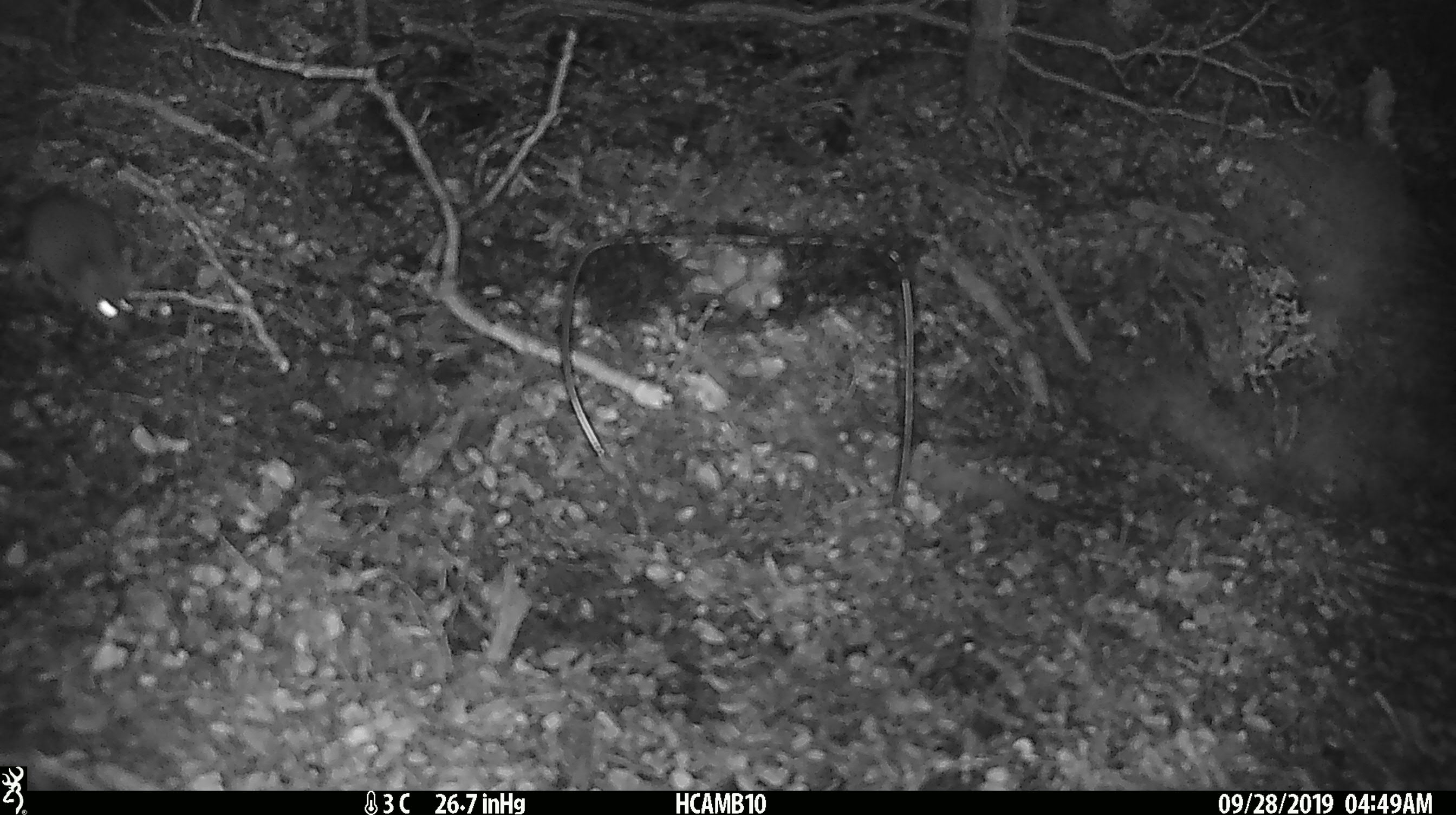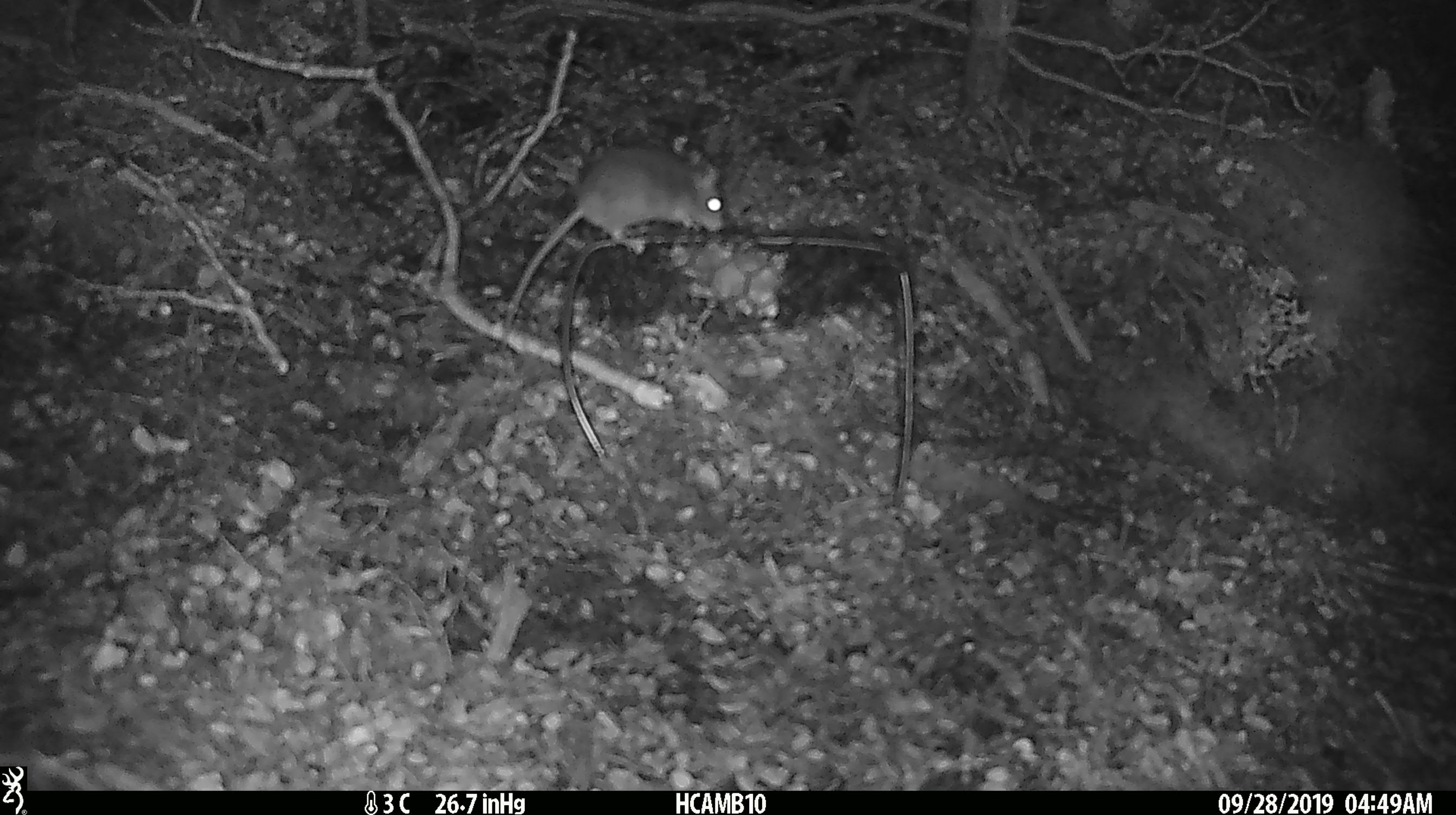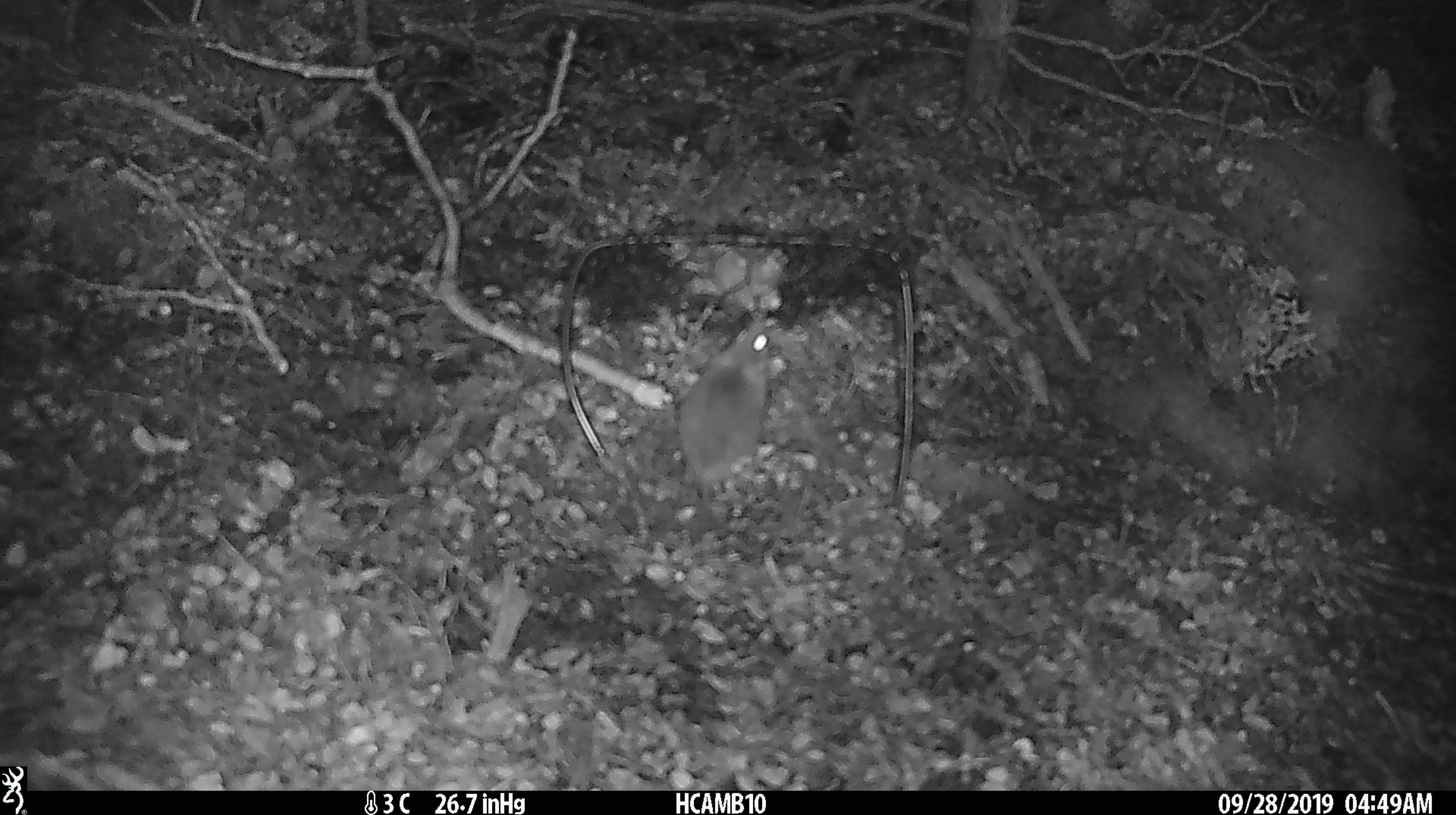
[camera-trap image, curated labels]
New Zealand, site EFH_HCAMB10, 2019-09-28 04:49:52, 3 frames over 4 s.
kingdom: Animalia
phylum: Chordata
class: Mammalia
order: Rodentia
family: Muridae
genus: Mus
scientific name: Mus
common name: mouse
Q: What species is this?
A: Mouse (Mus).